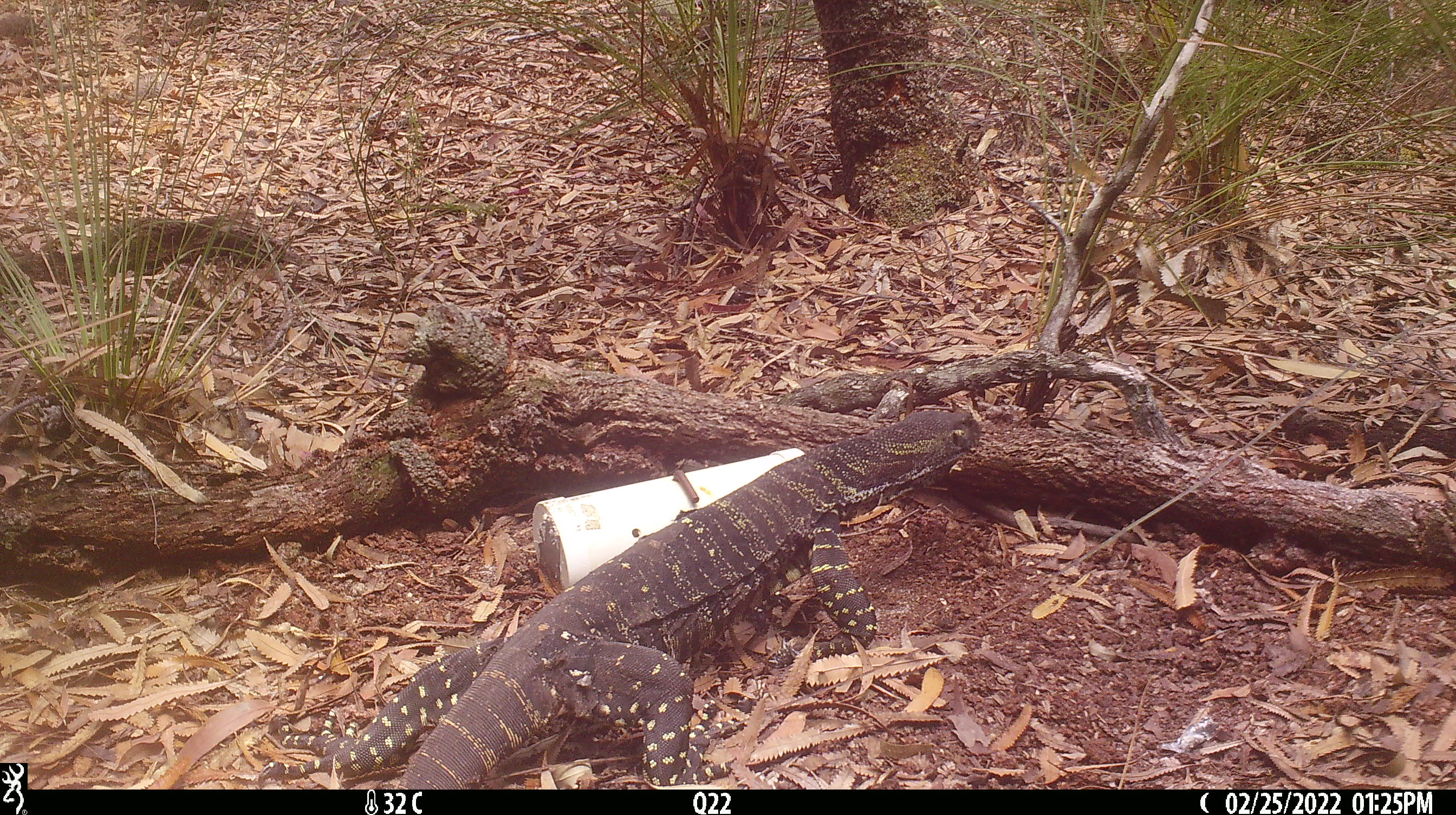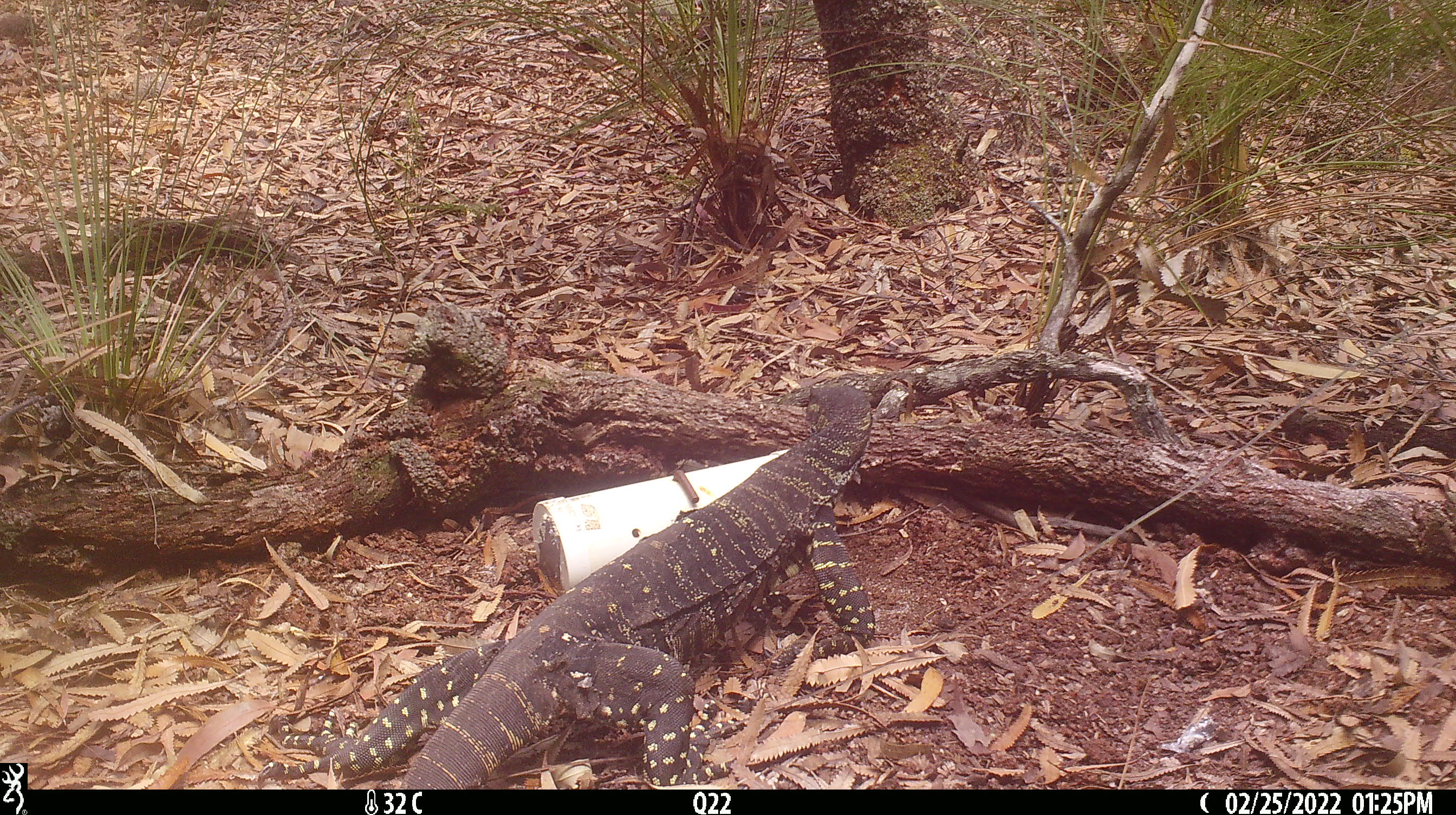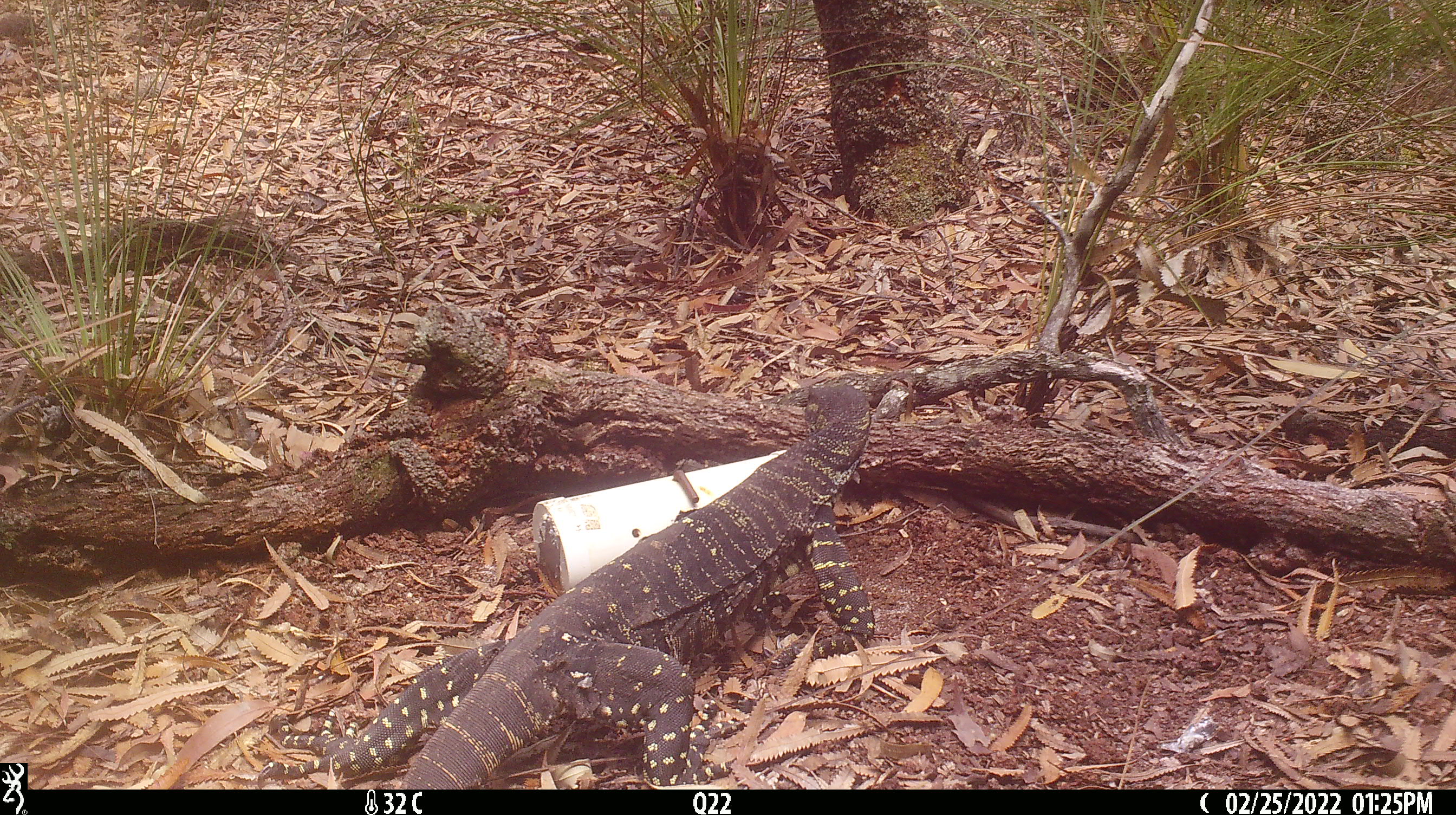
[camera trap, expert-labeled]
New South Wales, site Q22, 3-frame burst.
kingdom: Animalia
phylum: Chordata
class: Reptilia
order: Squamata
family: Varanidae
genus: Varanus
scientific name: Varanus varius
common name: lace monitor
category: goanna